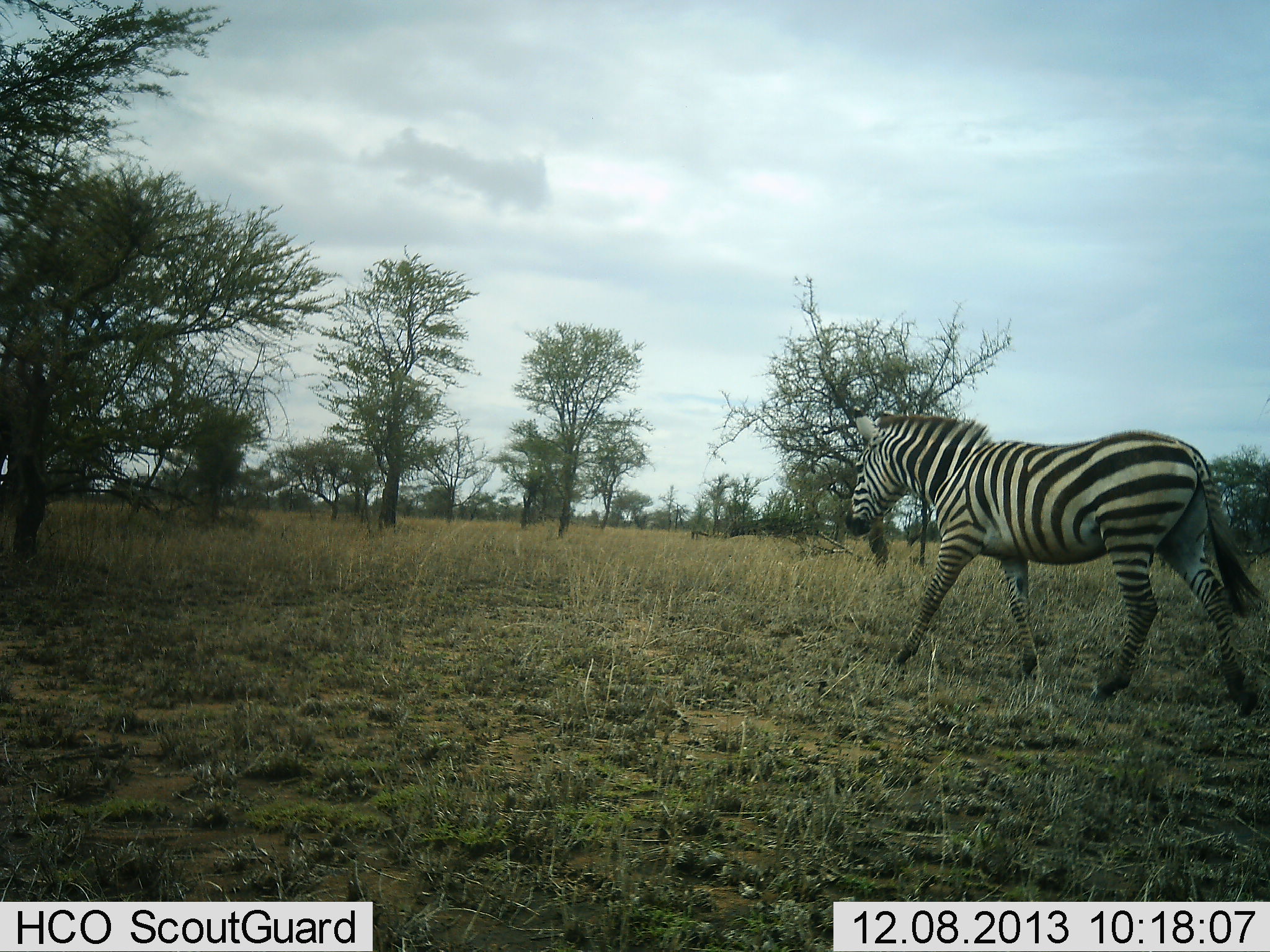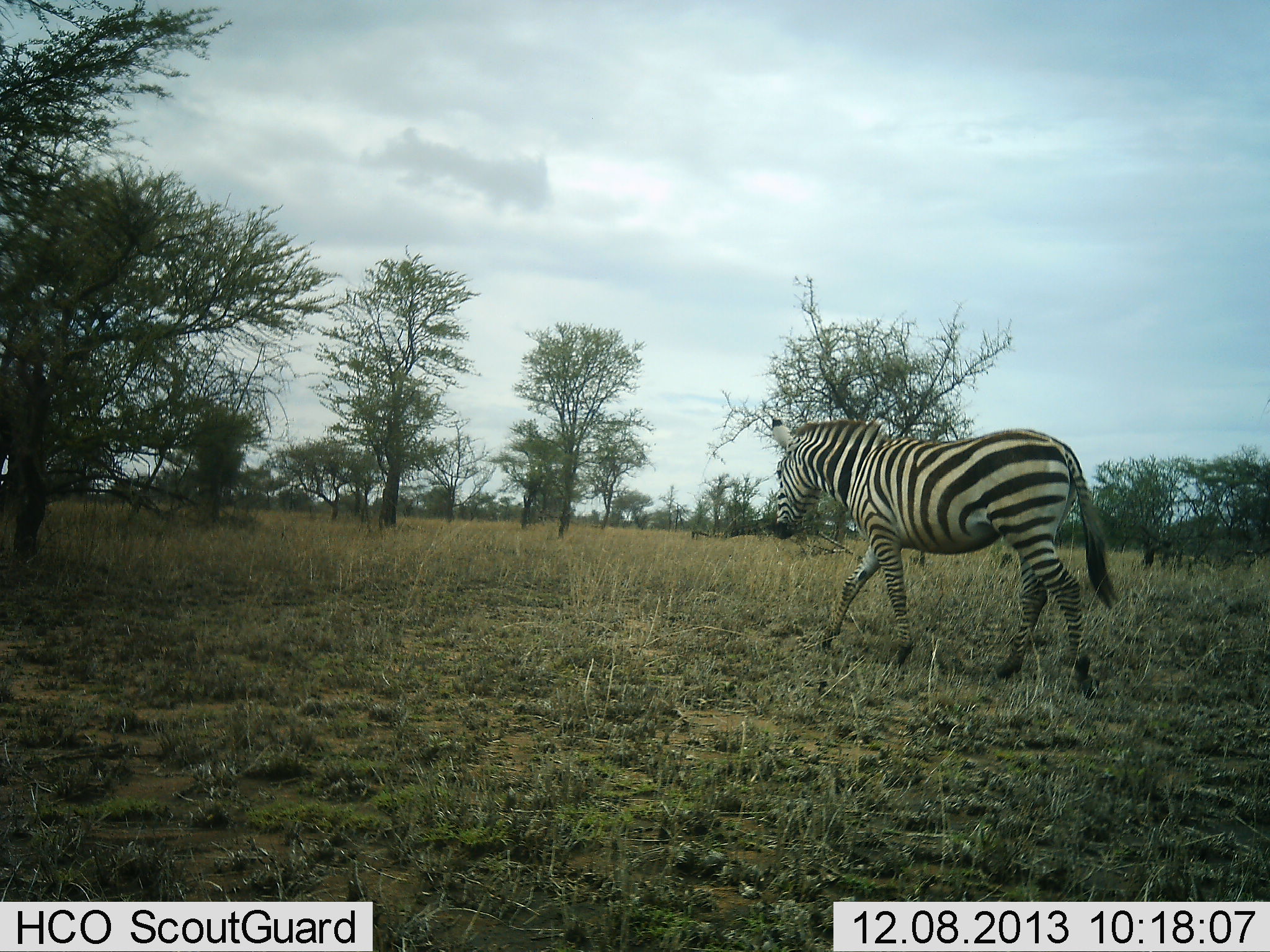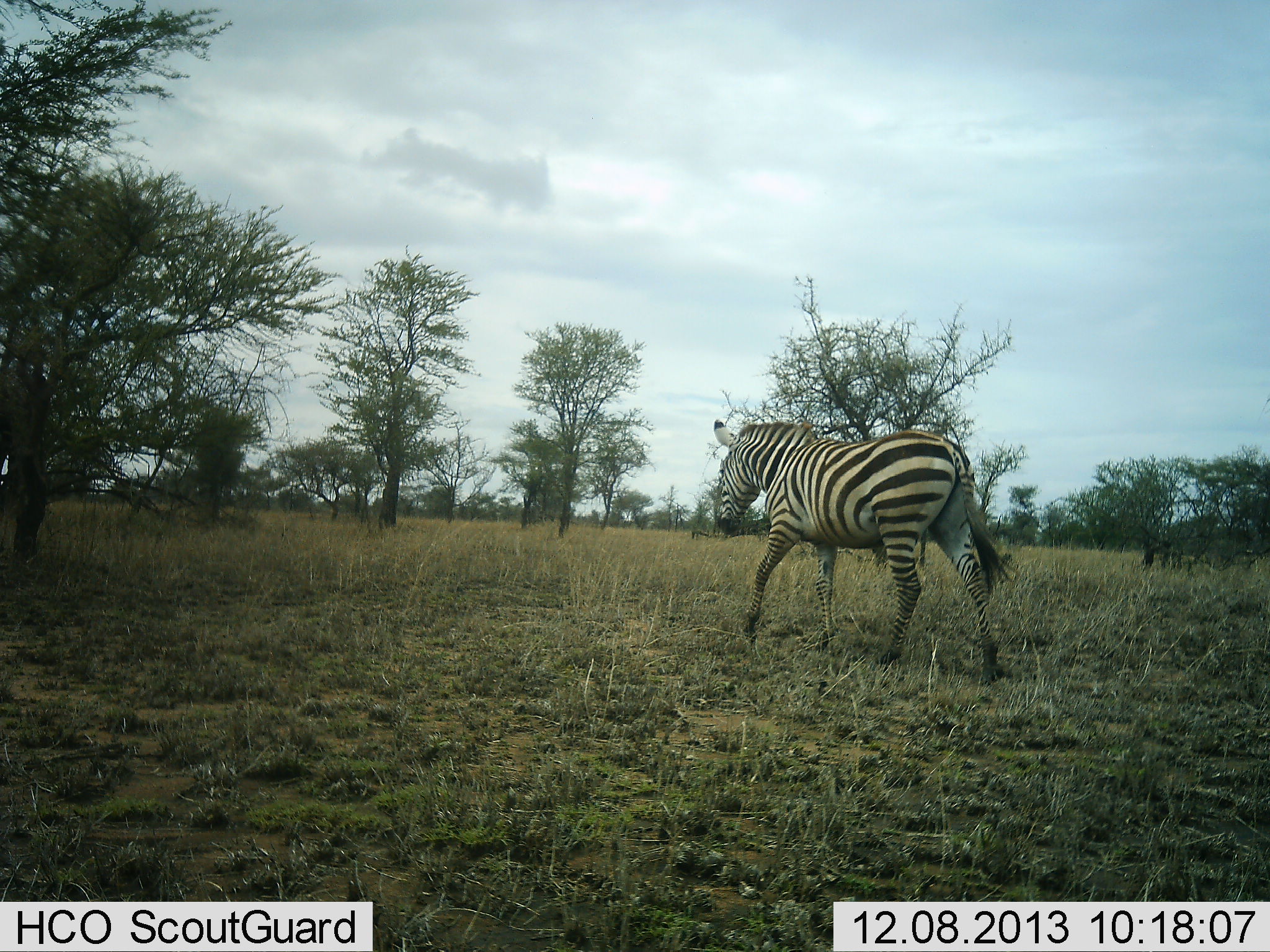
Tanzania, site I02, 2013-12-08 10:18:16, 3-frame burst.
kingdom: Animalia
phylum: Chordata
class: Mammalia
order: Perissodactyla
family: Equidae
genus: Equus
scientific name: Equus quagga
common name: plains zebra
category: zebra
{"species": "zebra (plains zebra) (Equus quagga)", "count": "1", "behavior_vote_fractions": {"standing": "0%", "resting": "0%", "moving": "100%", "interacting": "0%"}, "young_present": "0%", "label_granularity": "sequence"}